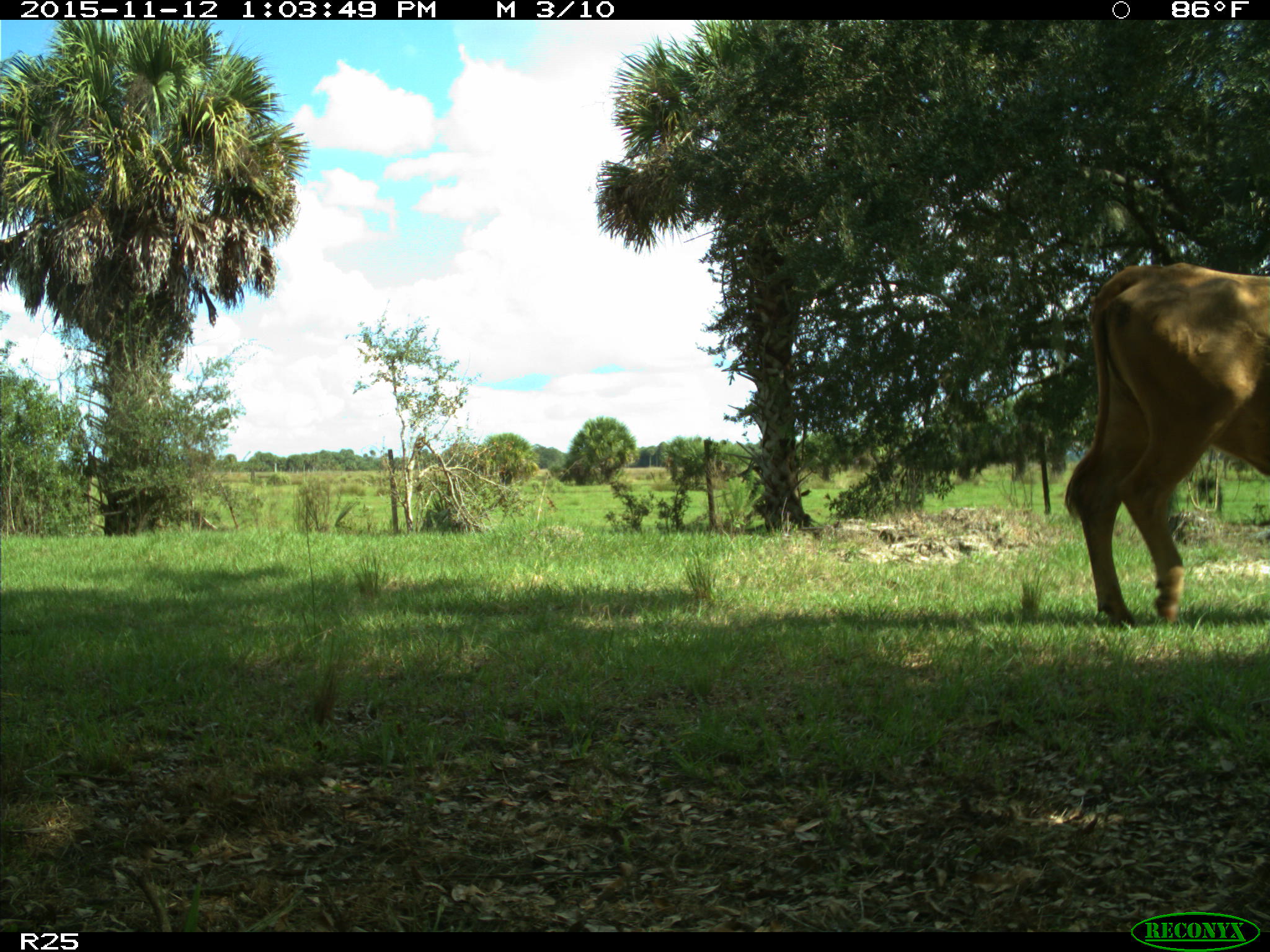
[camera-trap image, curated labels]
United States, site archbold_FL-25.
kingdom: Animalia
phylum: Chordata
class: Mammalia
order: Artiodactyla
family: Bovidae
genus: Bos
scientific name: Bos taurus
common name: domestic cow